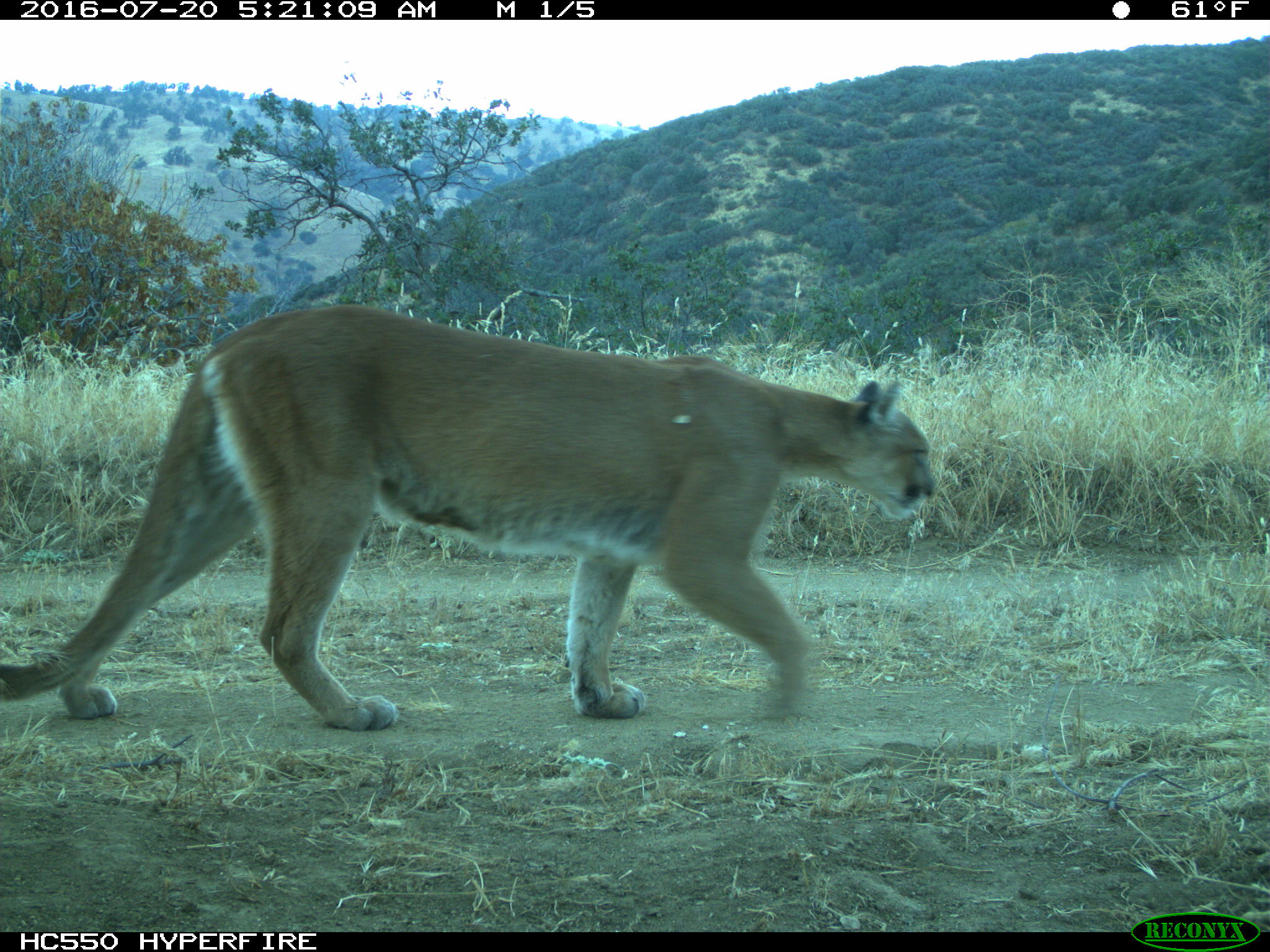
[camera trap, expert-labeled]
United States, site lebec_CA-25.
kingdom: Animalia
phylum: Chordata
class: Mammalia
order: Carnivora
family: Felidae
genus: Puma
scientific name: Puma concolor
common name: mountain lion